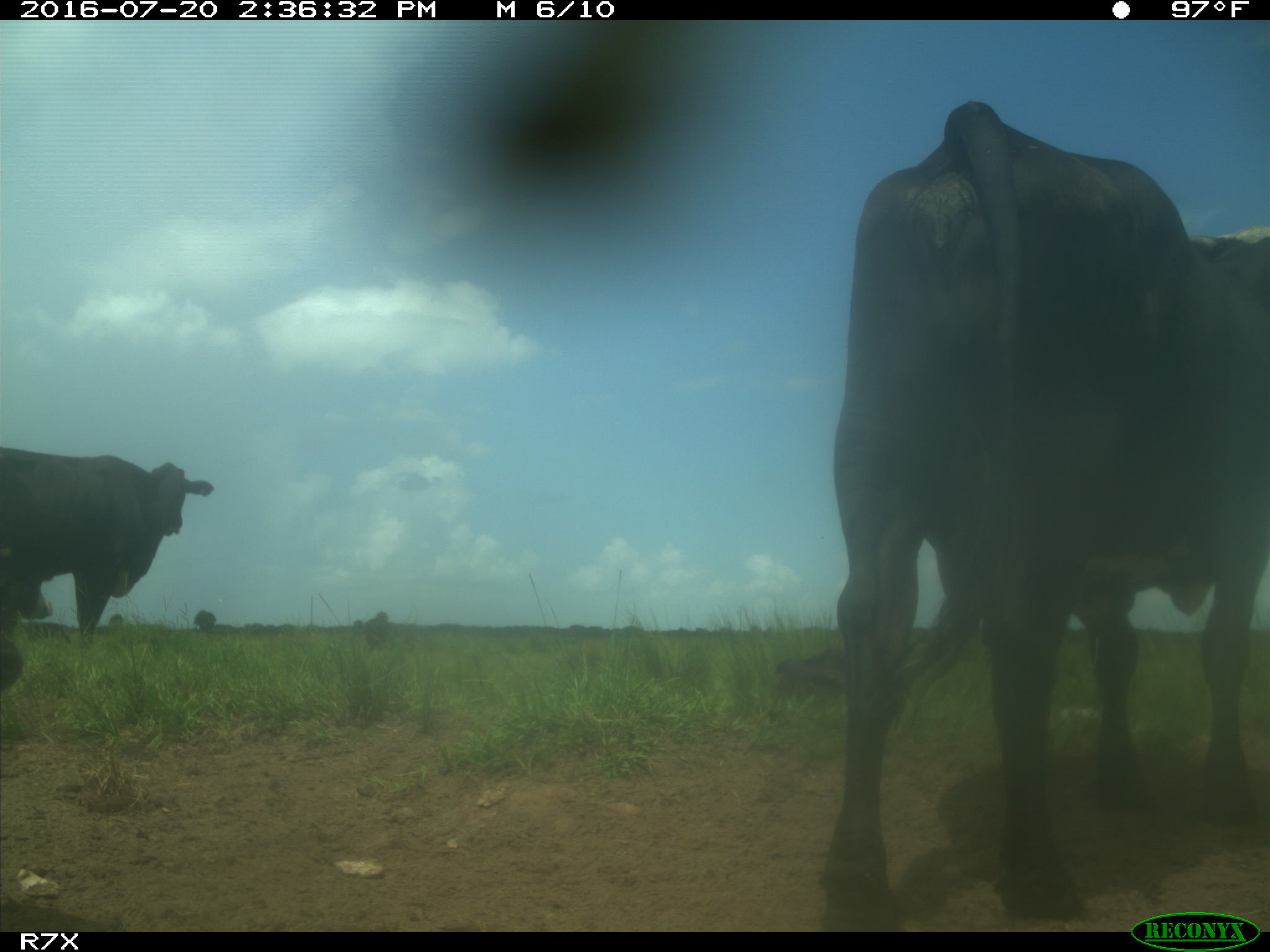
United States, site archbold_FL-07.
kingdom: Animalia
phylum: Chordata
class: Mammalia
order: Artiodactyla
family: Bovidae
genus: Bos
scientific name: Bos taurus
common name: domestic cow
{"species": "Bos taurus (domestic cow)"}